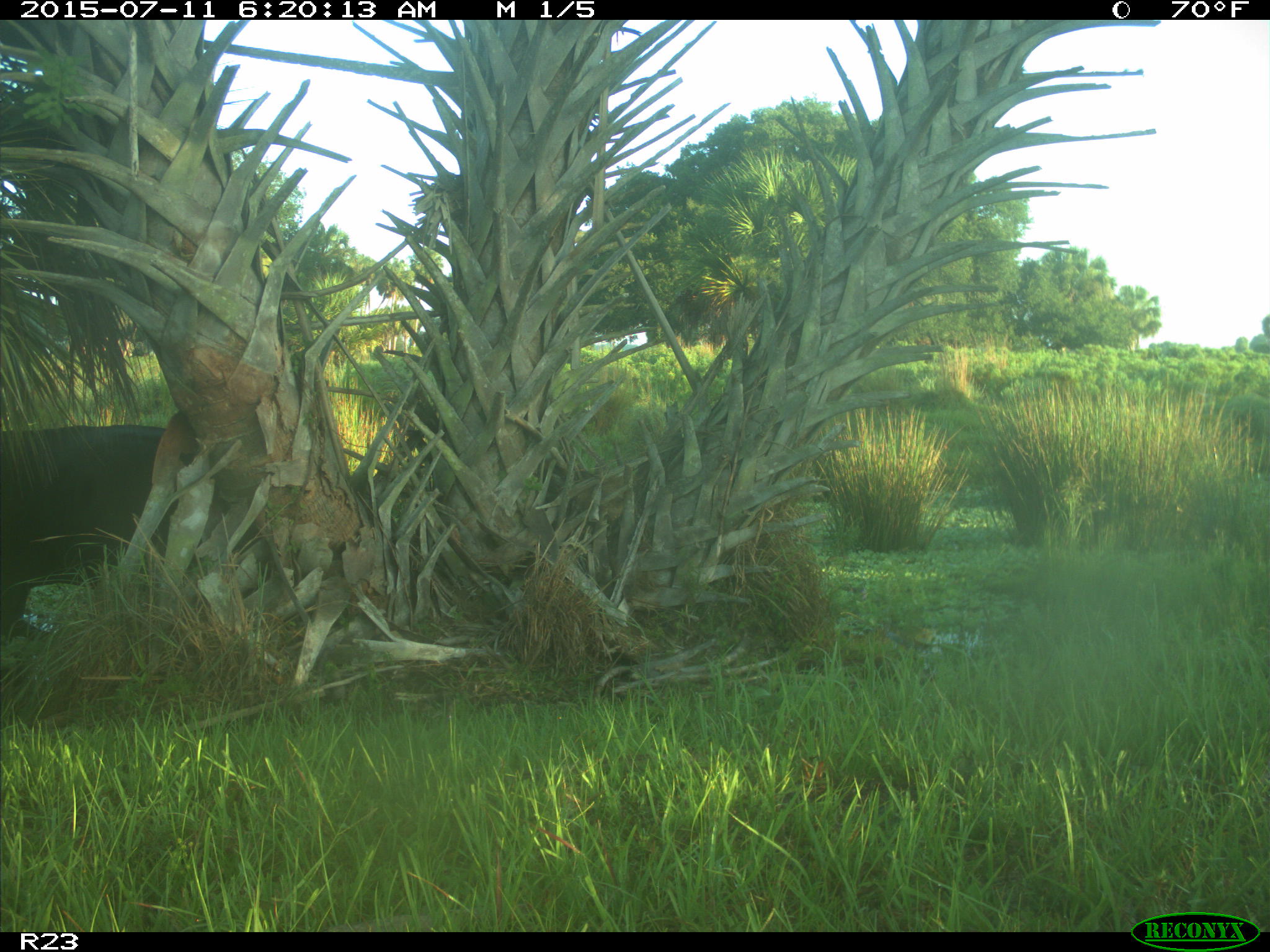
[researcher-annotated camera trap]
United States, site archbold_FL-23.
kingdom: Animalia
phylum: Chordata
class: Mammalia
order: Artiodactyla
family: Bovidae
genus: Bos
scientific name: Bos taurus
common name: domestic cow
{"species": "Bos taurus (domestic cow)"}